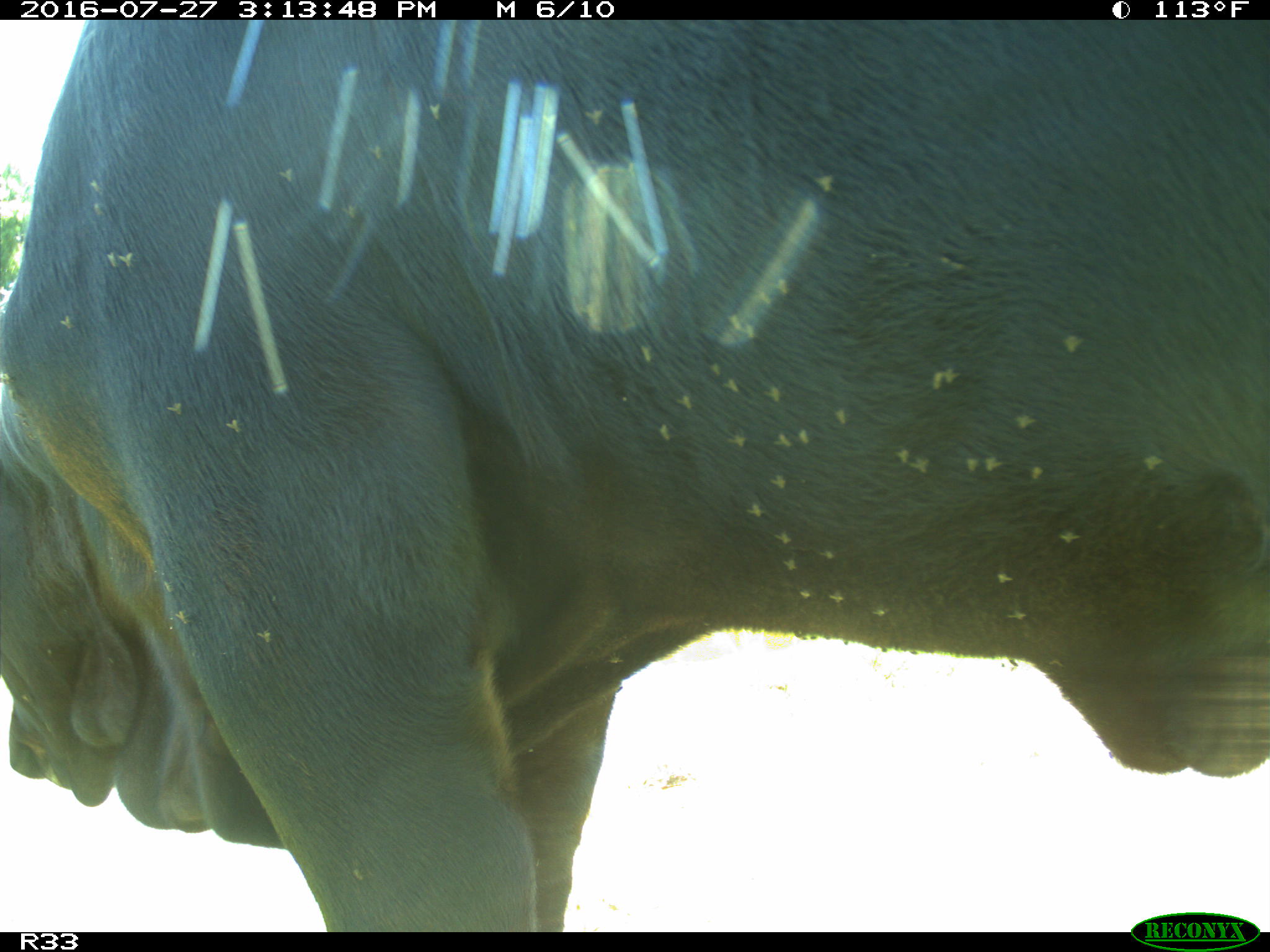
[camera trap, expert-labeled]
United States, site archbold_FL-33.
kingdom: Animalia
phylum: Chordata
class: Mammalia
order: Artiodactyla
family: Bovidae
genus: Bos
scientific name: Bos taurus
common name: domestic cow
Bos taurus (domestic cow).